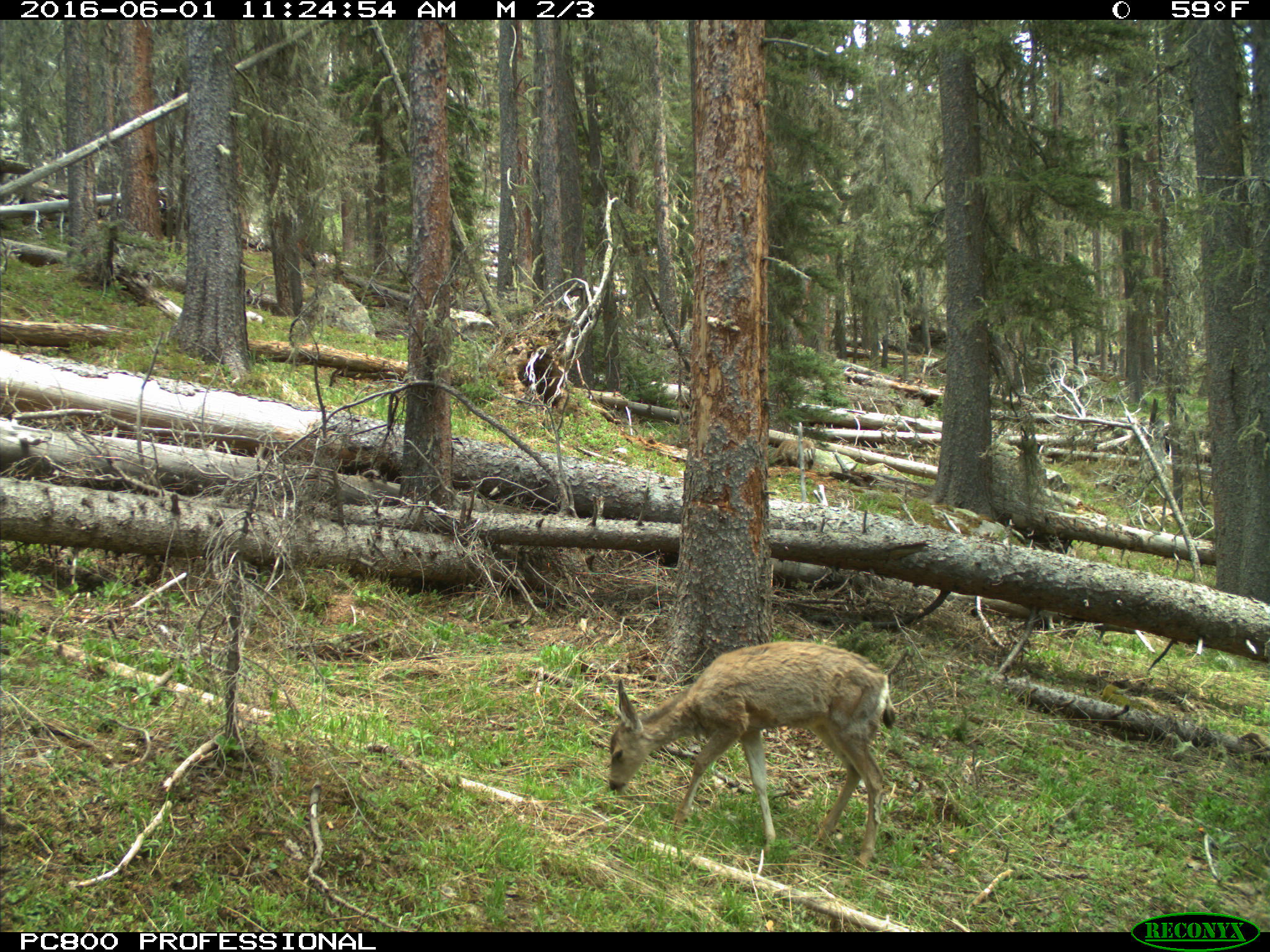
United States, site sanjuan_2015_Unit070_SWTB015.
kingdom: Animalia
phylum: Chordata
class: Mammalia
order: Artiodactyla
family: Cervidae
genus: Odocoileus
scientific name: Odocoileus hemionus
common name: mule deer